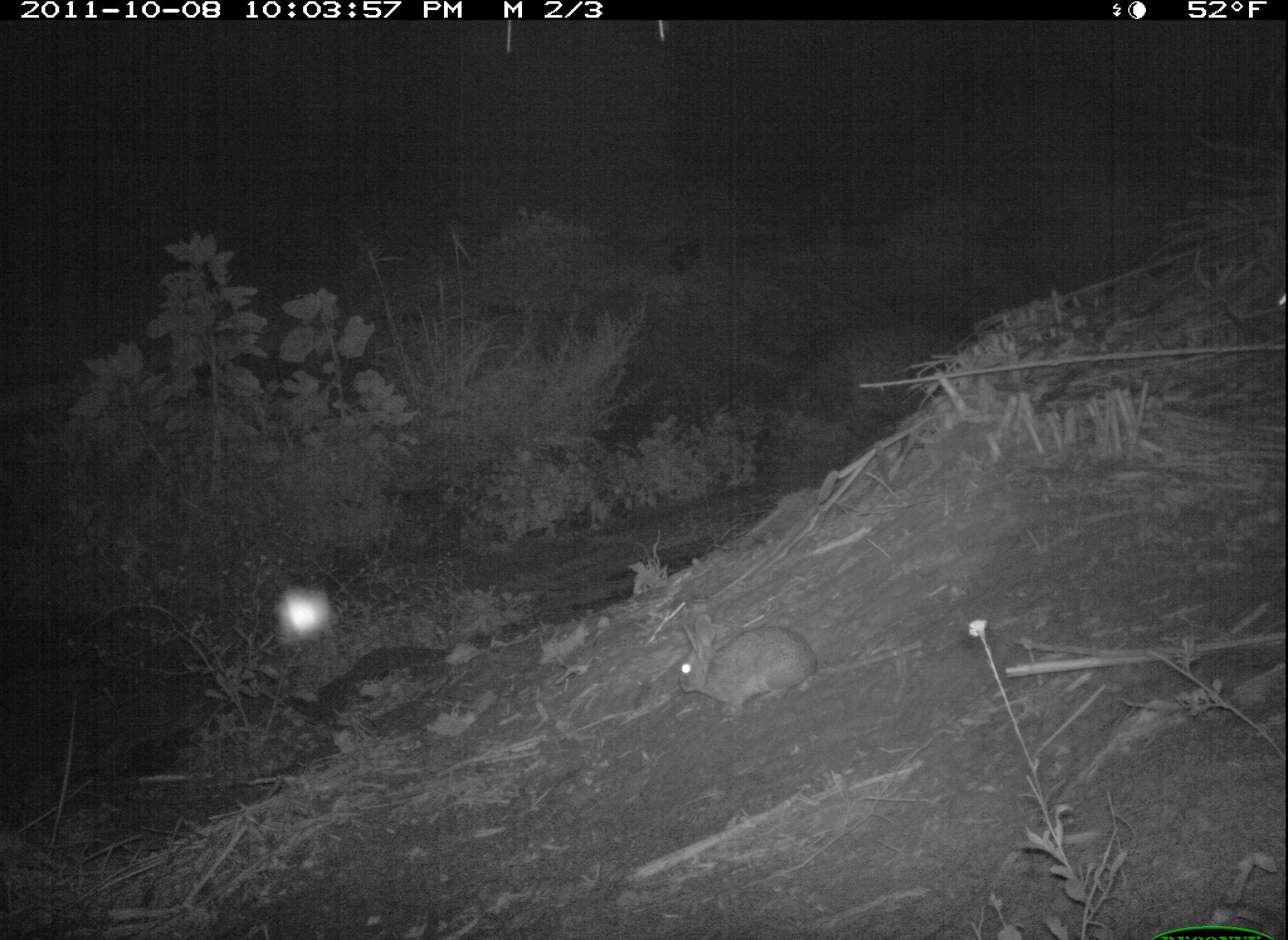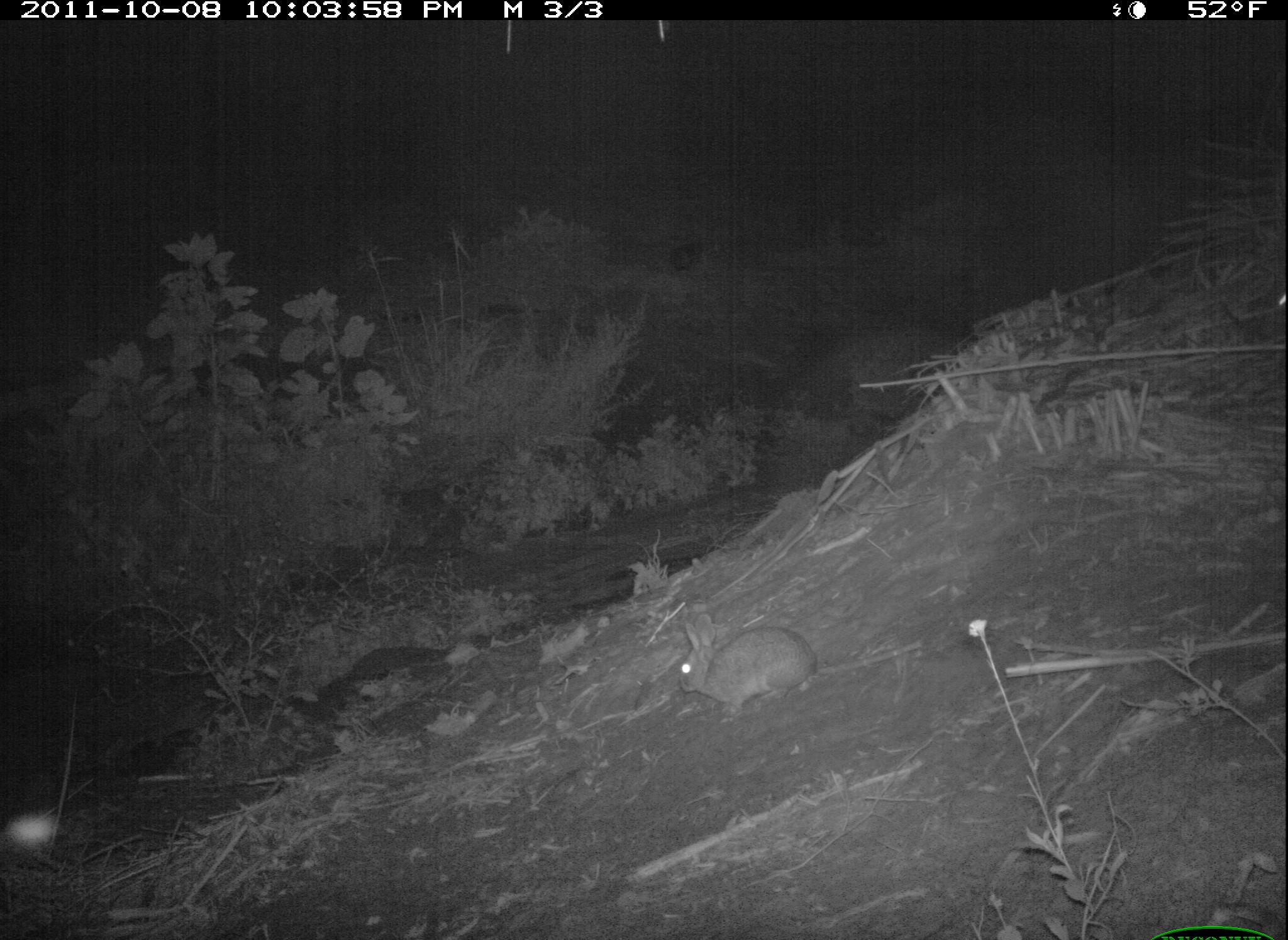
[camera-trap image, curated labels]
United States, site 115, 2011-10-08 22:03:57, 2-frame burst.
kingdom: Animalia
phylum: Chordata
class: Mammalia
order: Lagomorpha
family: Leporidae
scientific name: Leporidae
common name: rabbits and hares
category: rabbit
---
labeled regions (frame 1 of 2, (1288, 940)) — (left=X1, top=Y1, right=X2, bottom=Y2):
rabbit: (left=665, top=591, right=829, bottom=720)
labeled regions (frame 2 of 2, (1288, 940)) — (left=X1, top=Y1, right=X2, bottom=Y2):
rabbit: (left=655, top=581, right=840, bottom=720)